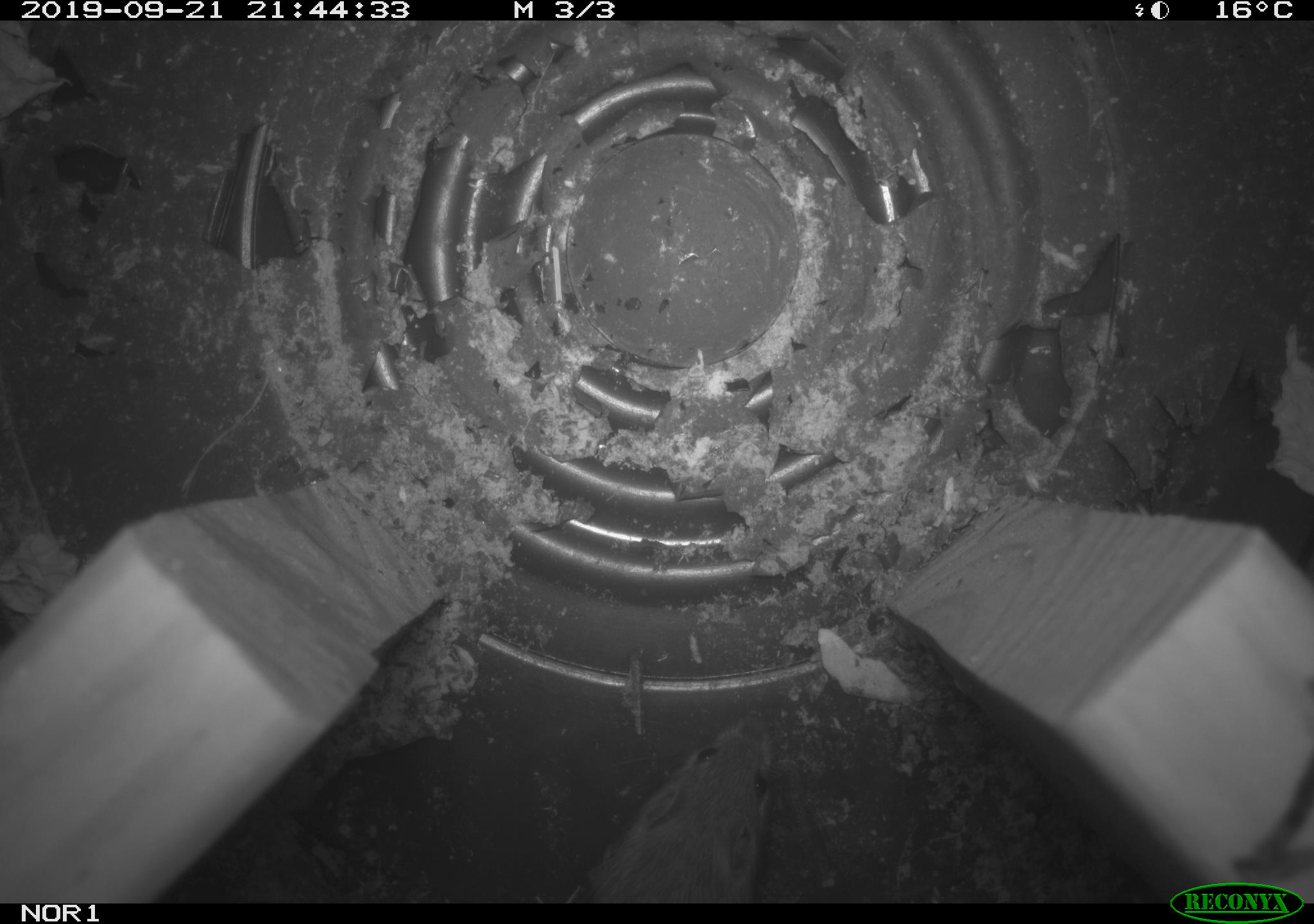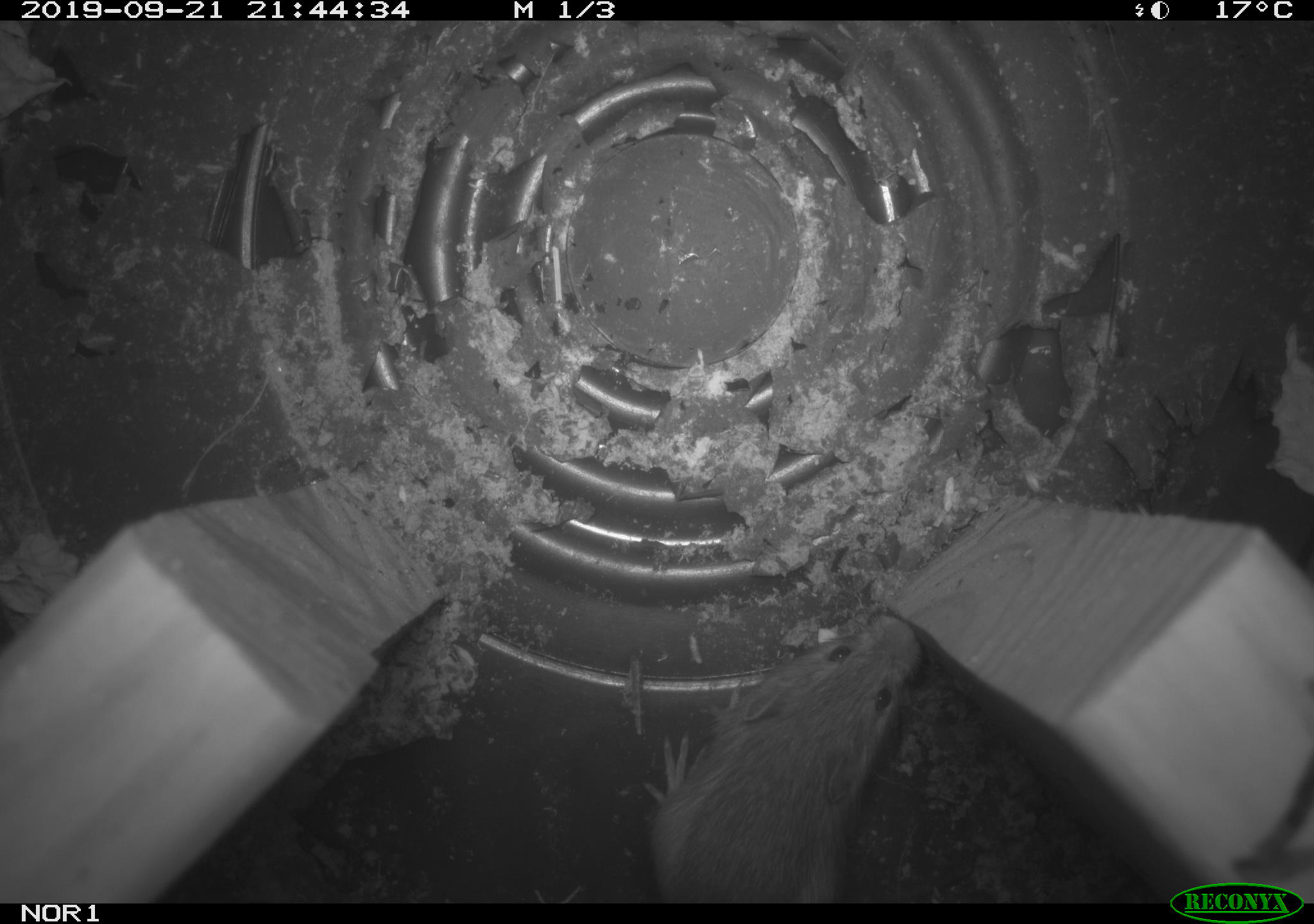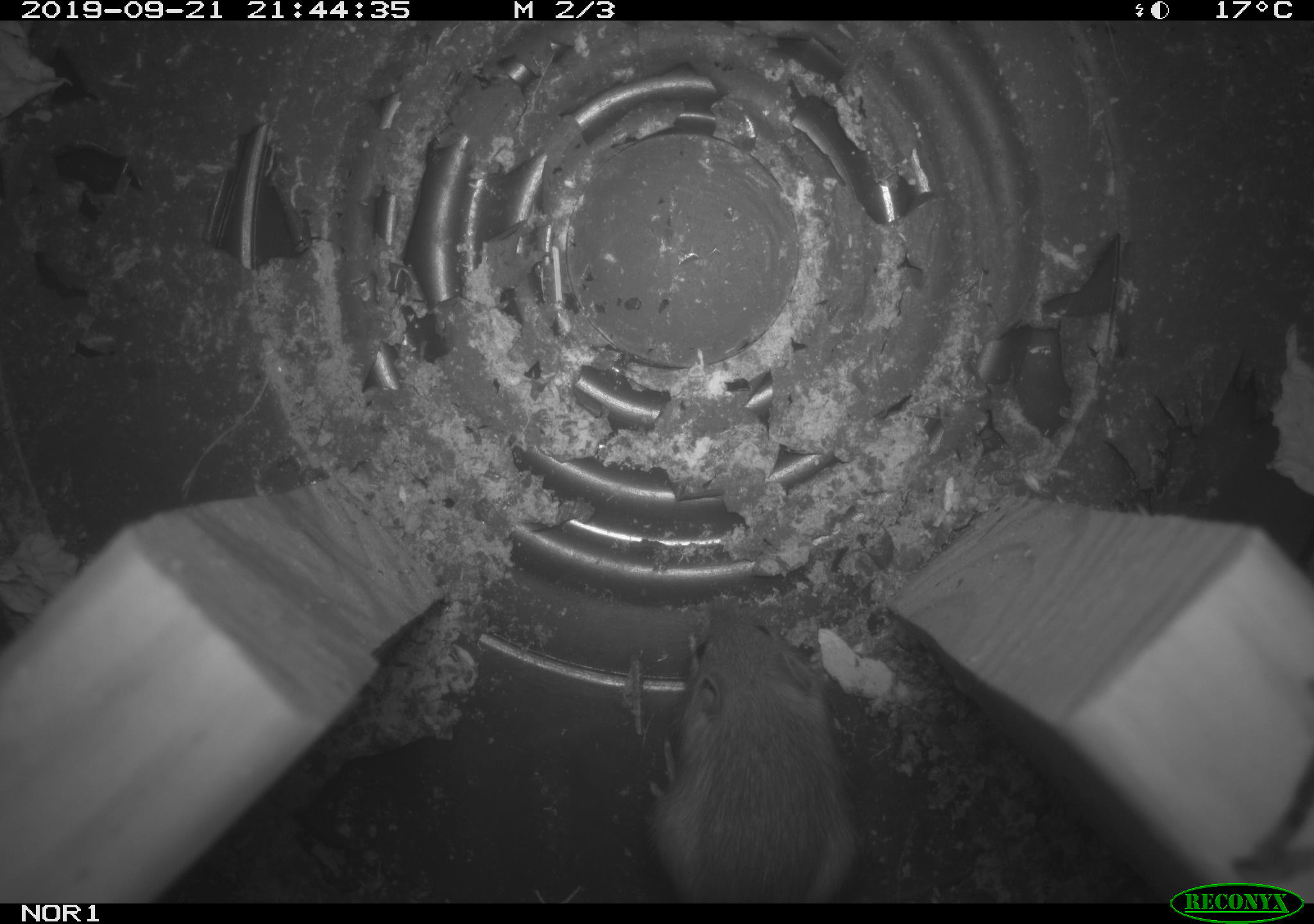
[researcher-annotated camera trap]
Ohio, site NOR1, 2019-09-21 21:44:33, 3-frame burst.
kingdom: Animalia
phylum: Chordata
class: Mammalia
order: Rodentia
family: Zapodidae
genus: Napaeozapus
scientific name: Napaeozapus insignis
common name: woodland jumping mouse